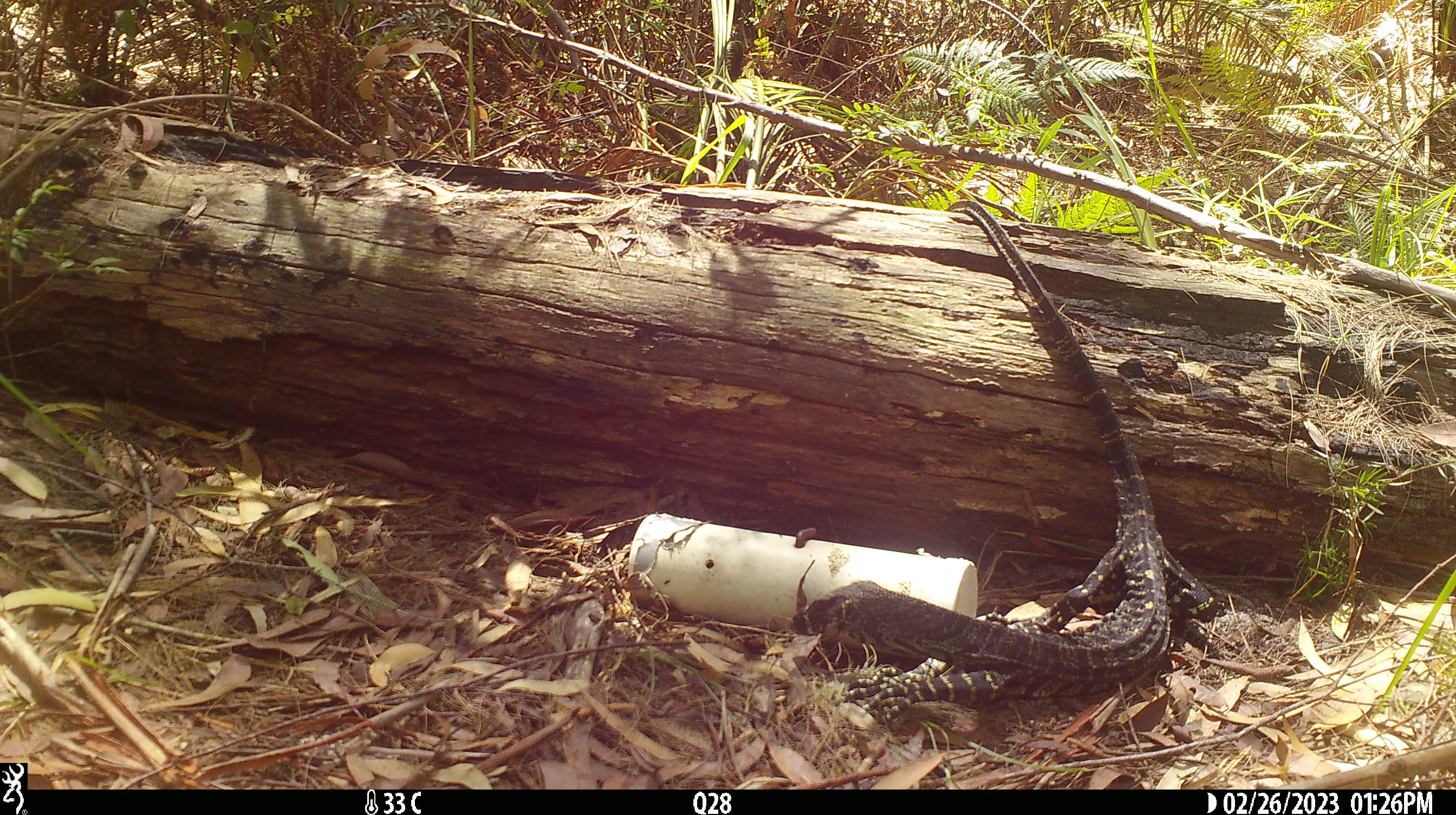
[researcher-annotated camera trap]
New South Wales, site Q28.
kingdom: Animalia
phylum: Chordata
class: Reptilia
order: Squamata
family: Varanidae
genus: Varanus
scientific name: Varanus varius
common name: lace monitor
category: goanna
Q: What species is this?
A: Goanna (lace monitor) (Varanus varius).